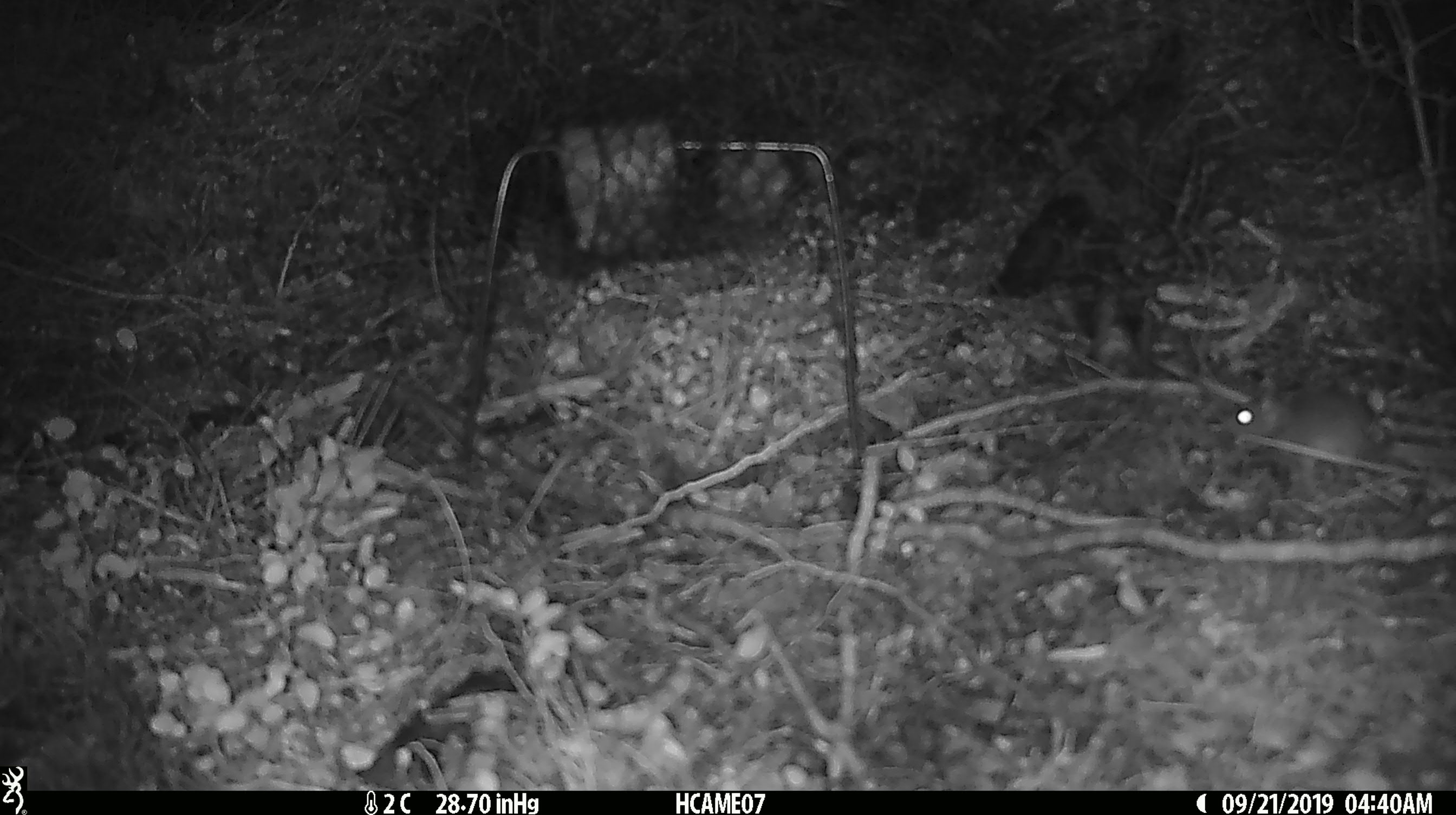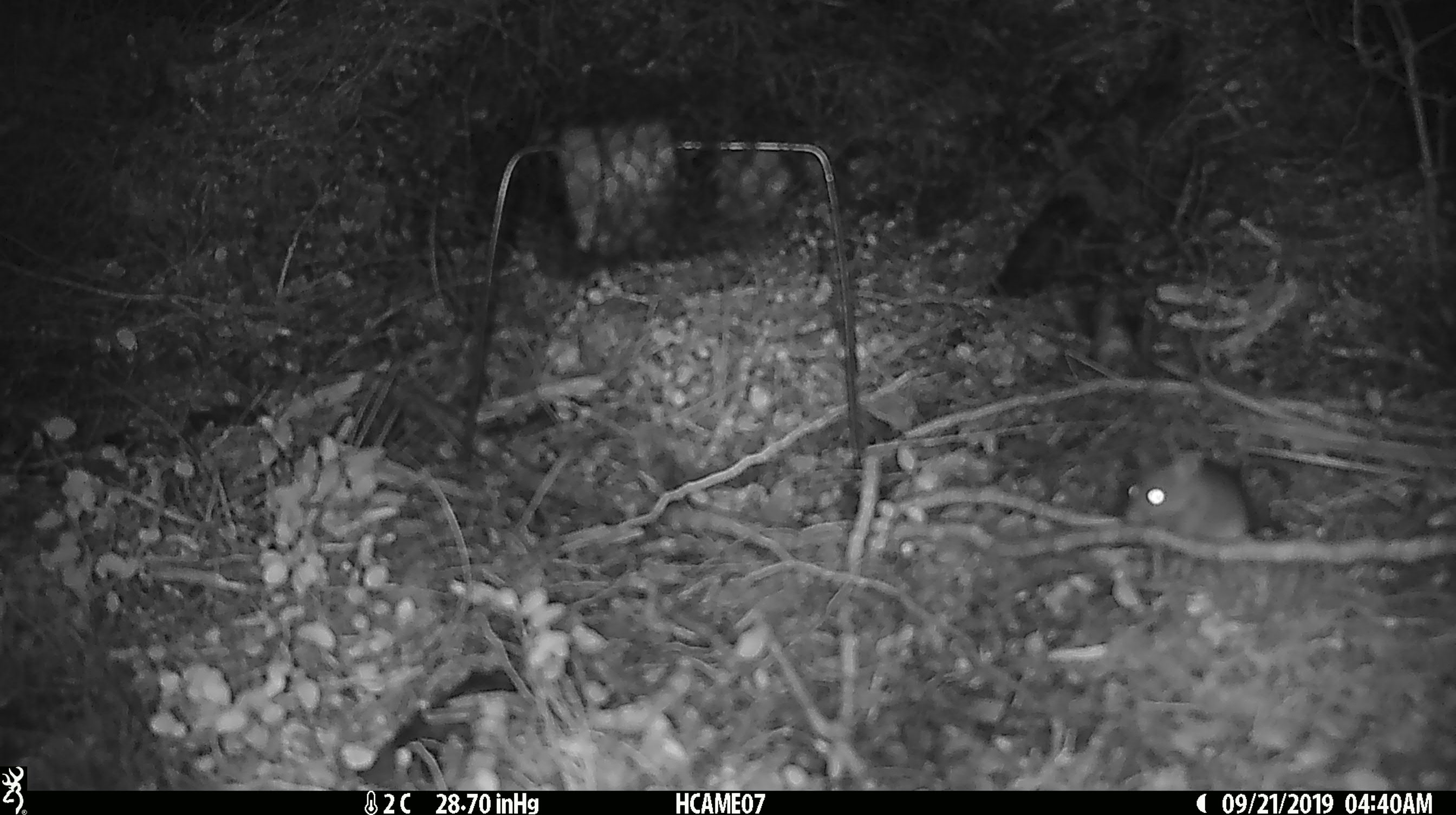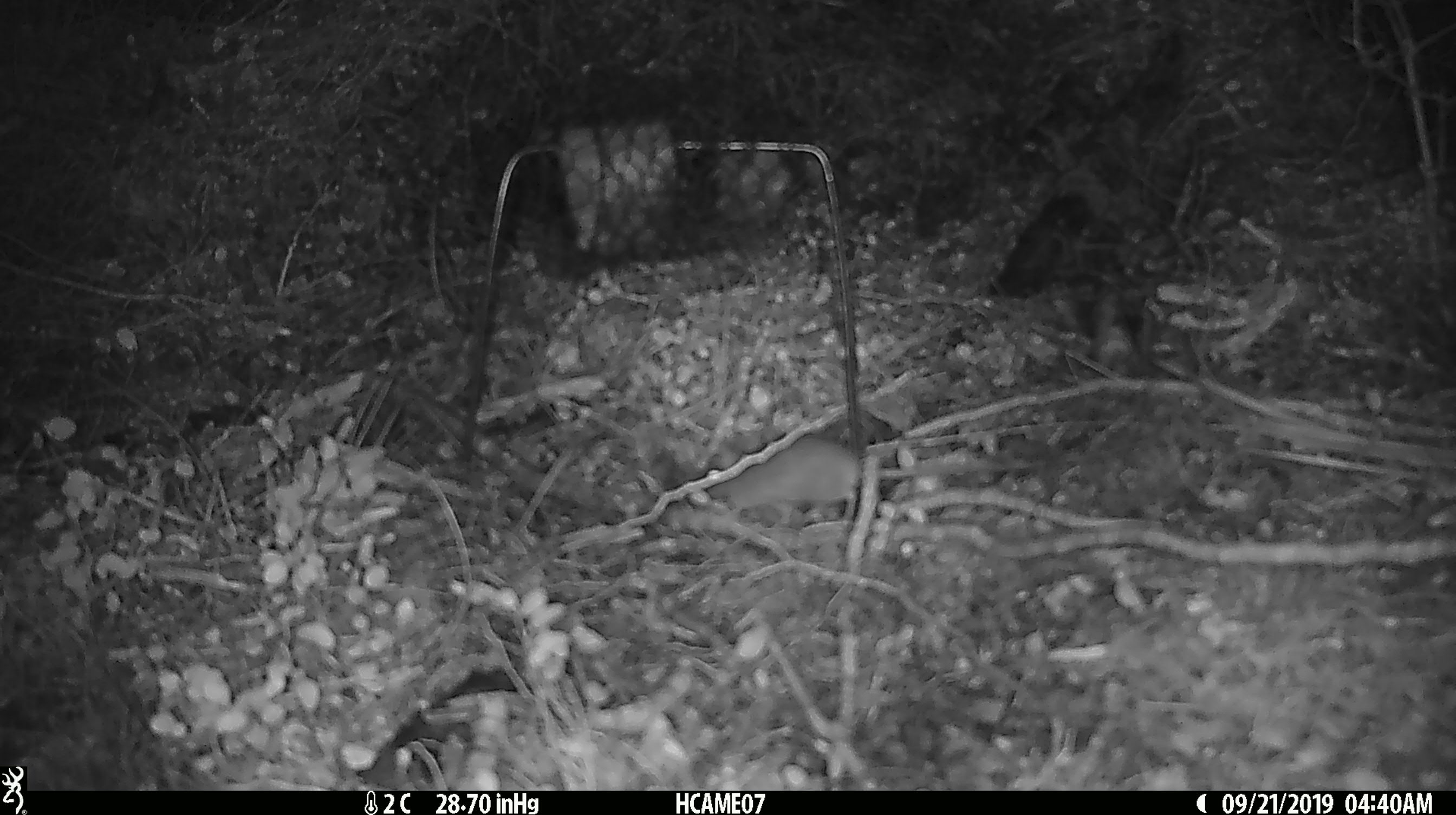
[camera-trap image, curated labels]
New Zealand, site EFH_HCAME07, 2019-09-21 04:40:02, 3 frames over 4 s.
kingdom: Animalia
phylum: Chordata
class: Mammalia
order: Rodentia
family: Muridae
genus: Mus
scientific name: Mus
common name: mouse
Mouse (Mus).